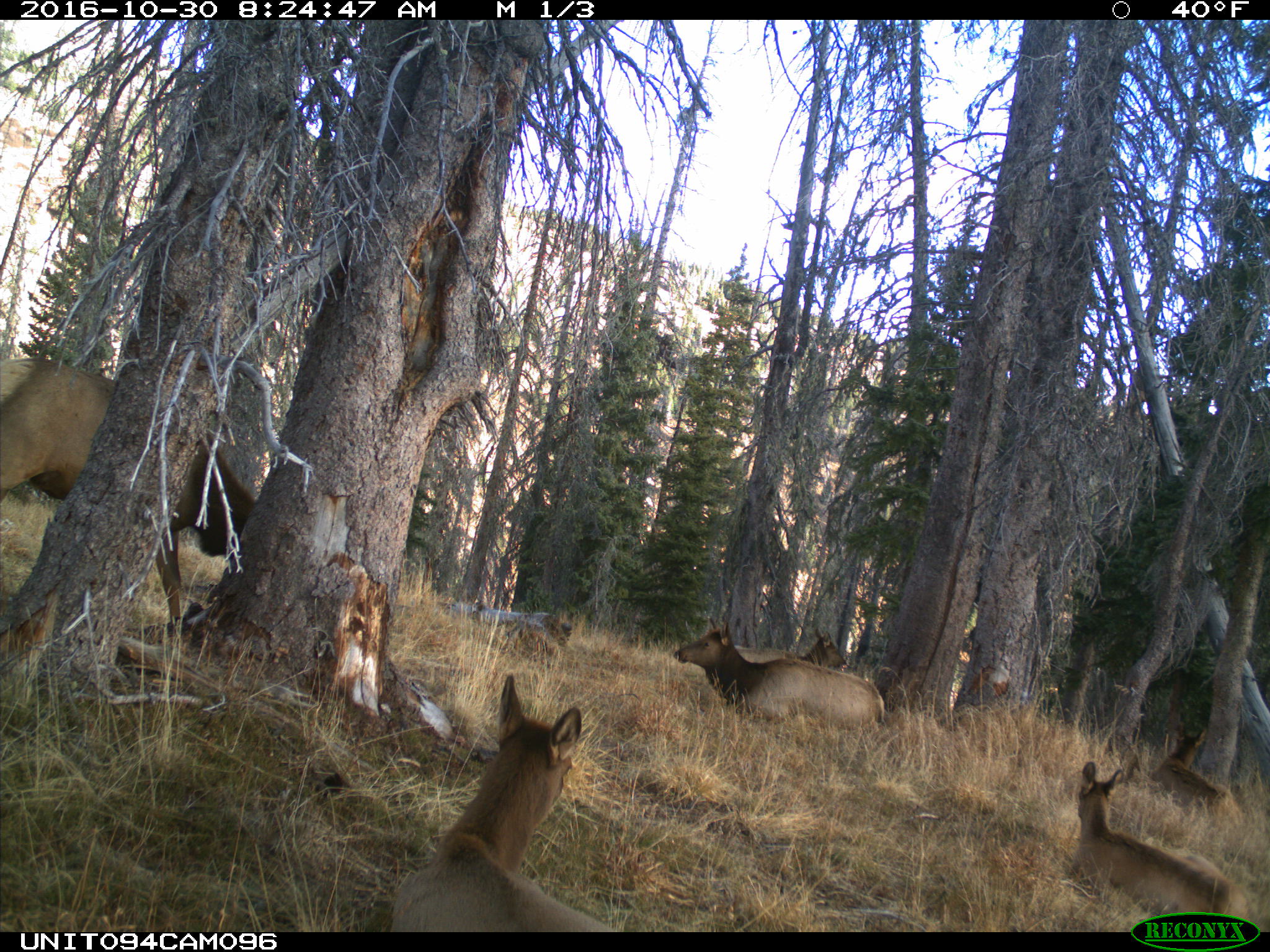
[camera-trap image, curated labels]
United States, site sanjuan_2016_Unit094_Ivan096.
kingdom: Animalia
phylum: Chordata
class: Mammalia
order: Artiodactyla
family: Cervidae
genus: Cervus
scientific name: Cervus elaphus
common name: red deer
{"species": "Cervus elaphus (red deer)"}